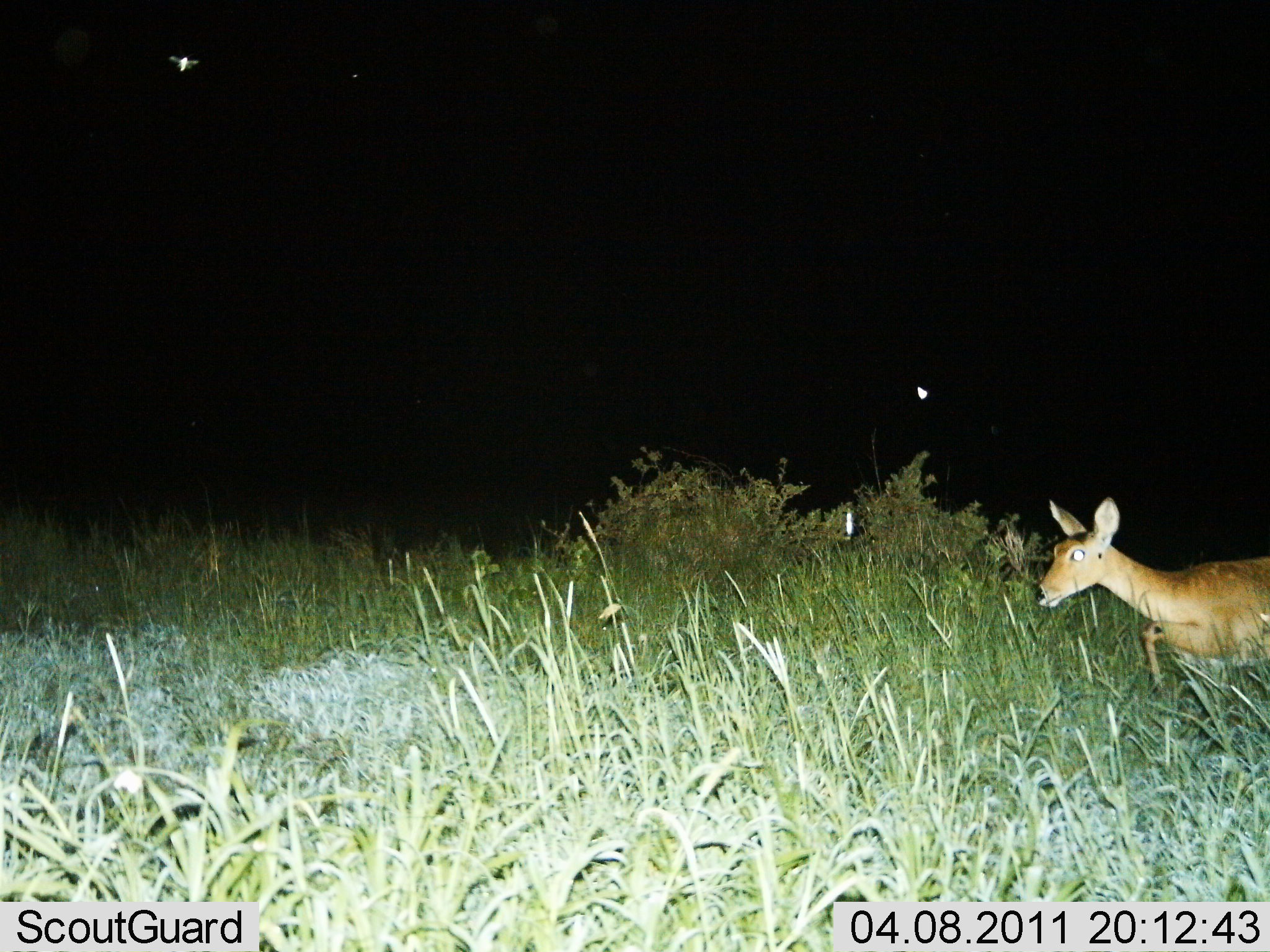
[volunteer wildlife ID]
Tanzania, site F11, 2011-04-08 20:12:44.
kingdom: Animalia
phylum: Chordata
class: Mammalia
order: Artiodactyla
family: Bovidae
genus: Redunca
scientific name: Redunca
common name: reedbuck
Reedbuck (Redunca), count 1. Behavior (volunteer vote fractions): standing 9%, resting 0%, moving 91%, interacting 0%. Young present (vote fraction): 0%. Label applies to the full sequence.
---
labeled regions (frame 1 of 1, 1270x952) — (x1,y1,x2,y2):
animal: (1029,494,1270,699)